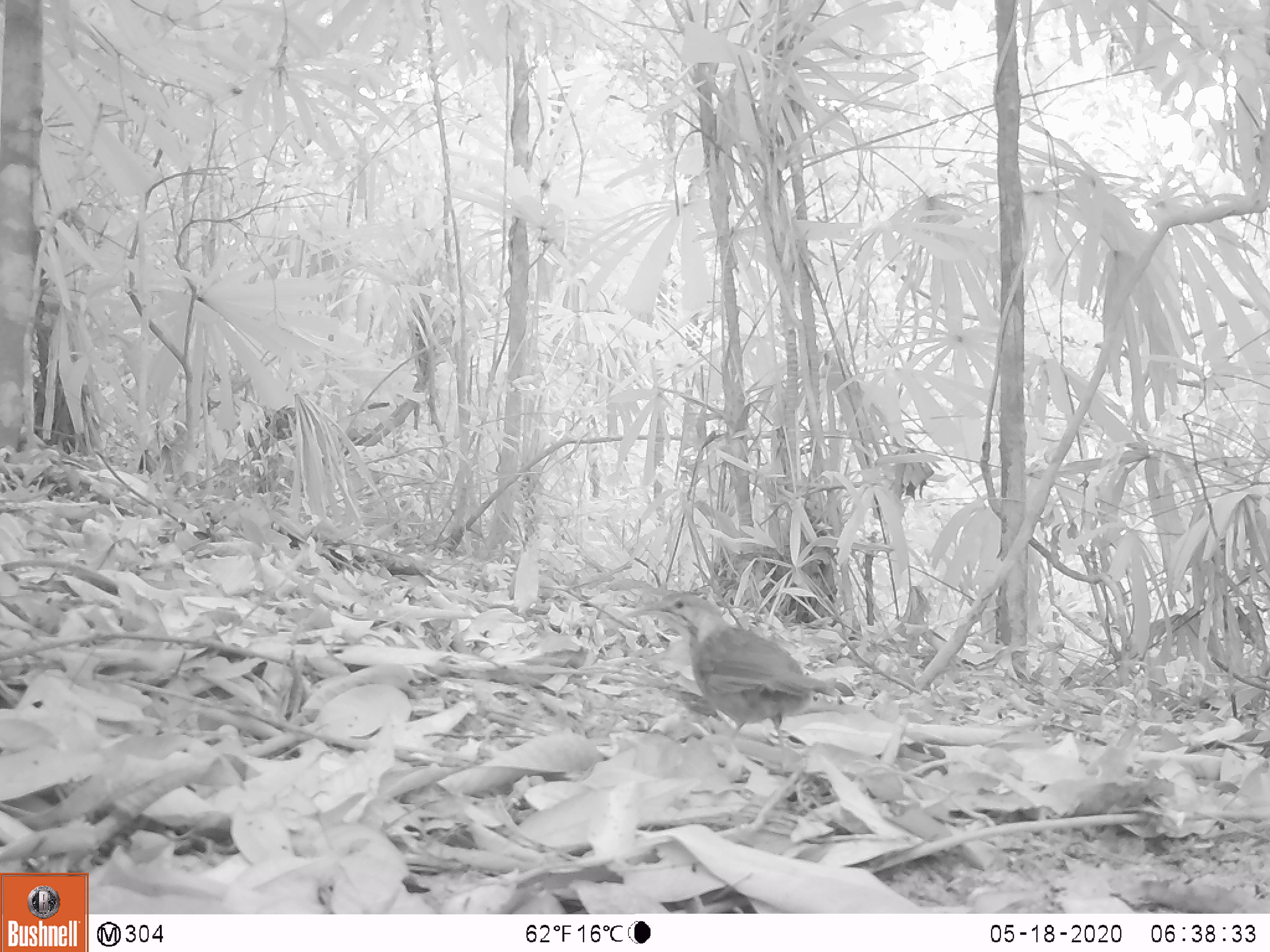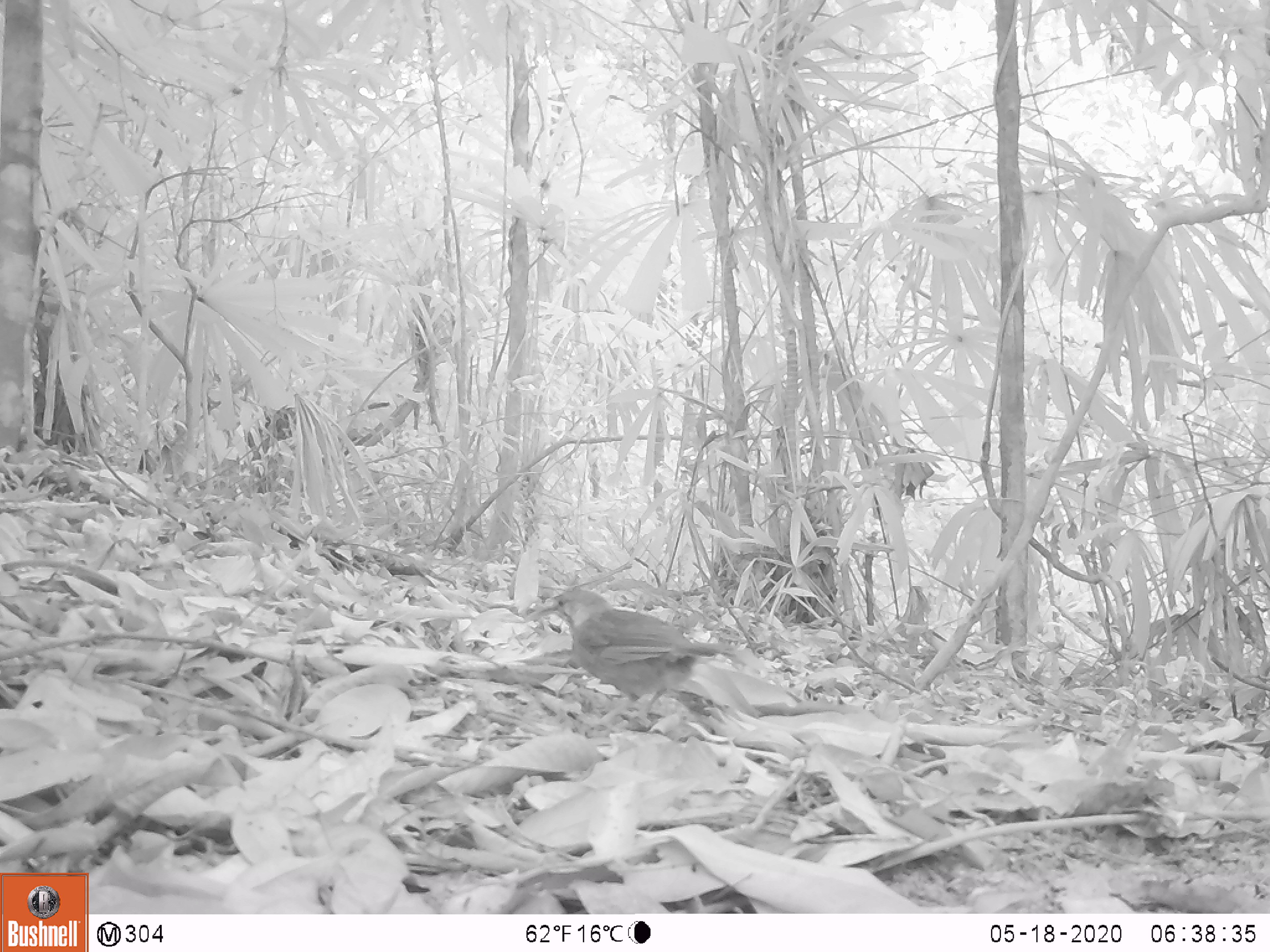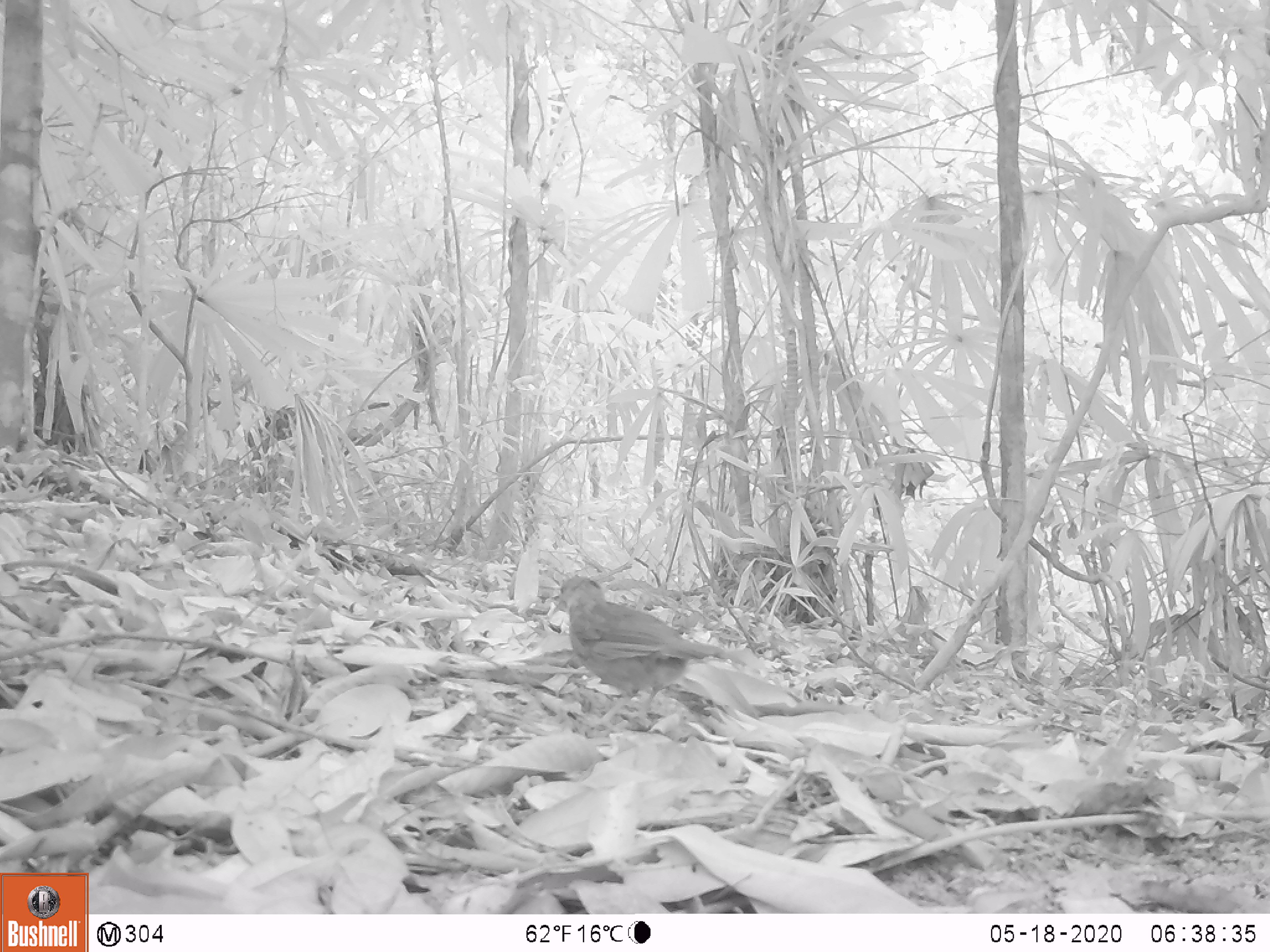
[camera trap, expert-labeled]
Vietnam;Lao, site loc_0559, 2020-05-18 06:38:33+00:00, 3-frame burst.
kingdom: Animalia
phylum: Chordata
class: Aves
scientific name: Aves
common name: bird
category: unidentified bird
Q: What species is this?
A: Unidentified bird (bird) (Aves).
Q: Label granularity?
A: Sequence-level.